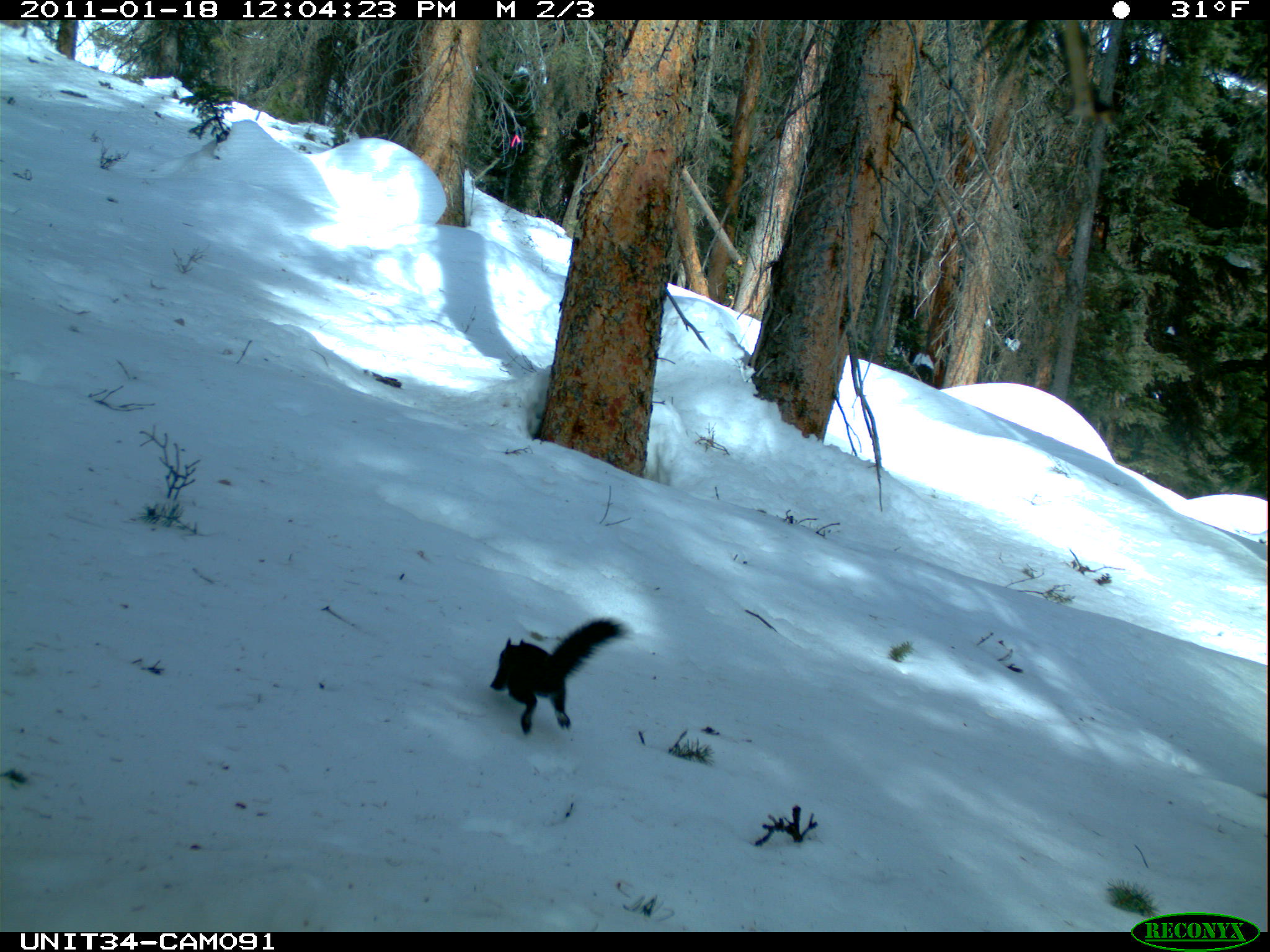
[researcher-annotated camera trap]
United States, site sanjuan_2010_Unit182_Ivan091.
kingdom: Animalia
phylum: Chordata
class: Mammalia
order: Rodentia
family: Sciuridae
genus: Tamiasciurus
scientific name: Tamiasciurus hudsonicus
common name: american red squirrel